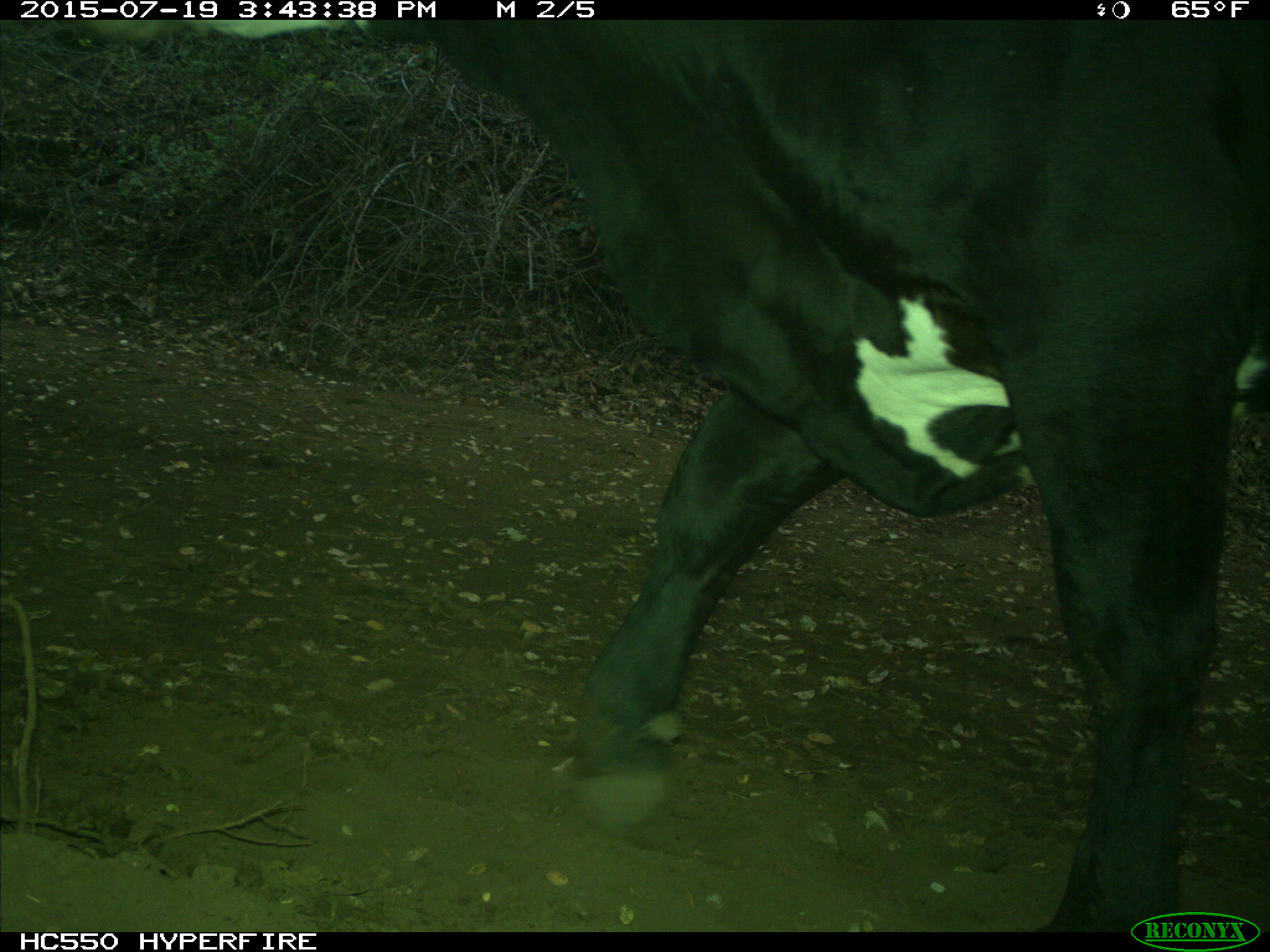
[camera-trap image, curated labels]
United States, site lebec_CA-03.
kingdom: Animalia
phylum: Chordata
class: Mammalia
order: Artiodactyla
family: Bovidae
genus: Bos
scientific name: Bos taurus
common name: domestic cow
Bos taurus (domestic cow).